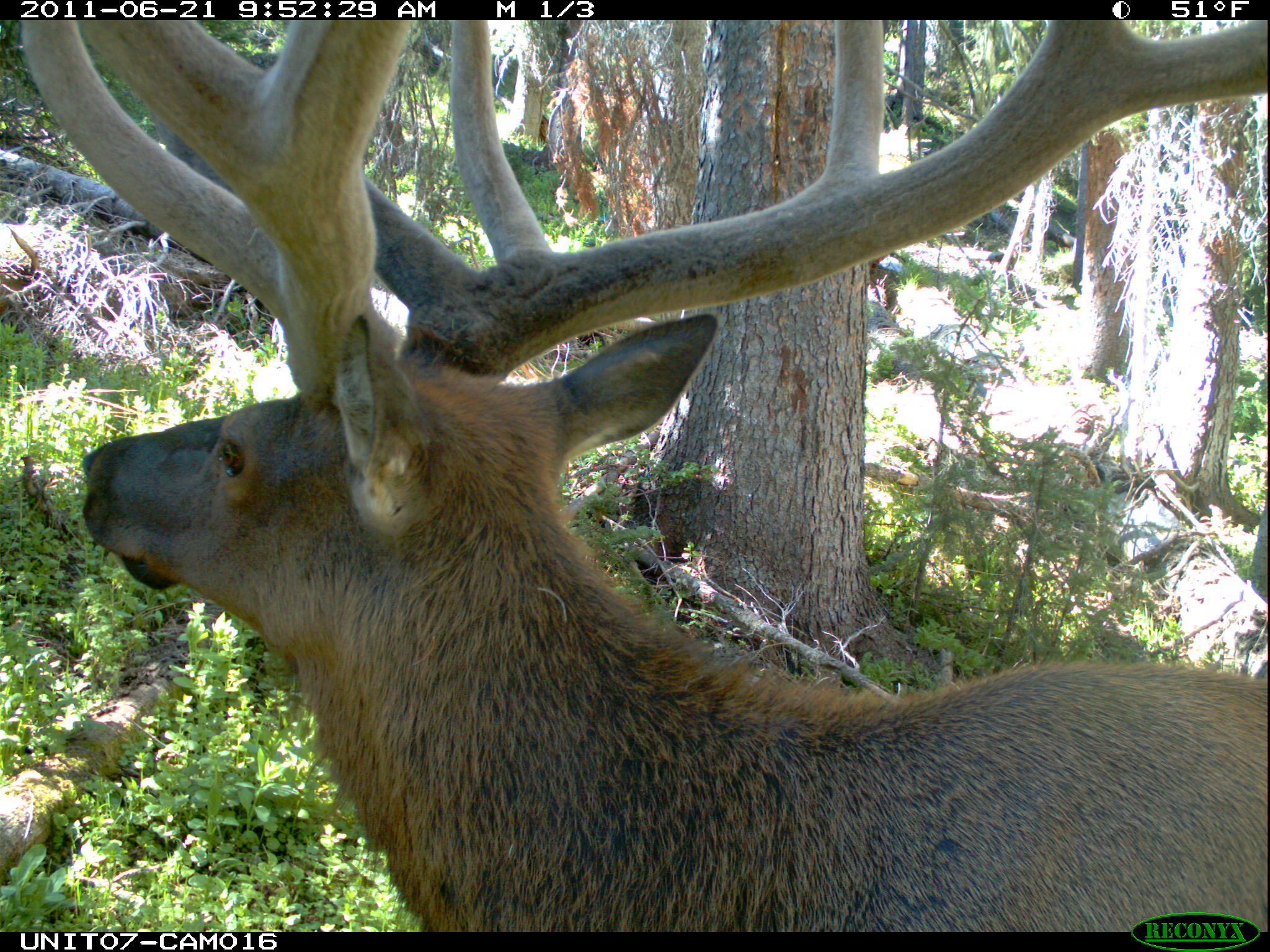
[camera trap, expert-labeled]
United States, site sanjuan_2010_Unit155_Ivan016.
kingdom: Animalia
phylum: Chordata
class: Mammalia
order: Artiodactyla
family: Cervidae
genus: Cervus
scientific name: Cervus elaphus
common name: red deer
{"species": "Cervus elaphus (red deer)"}